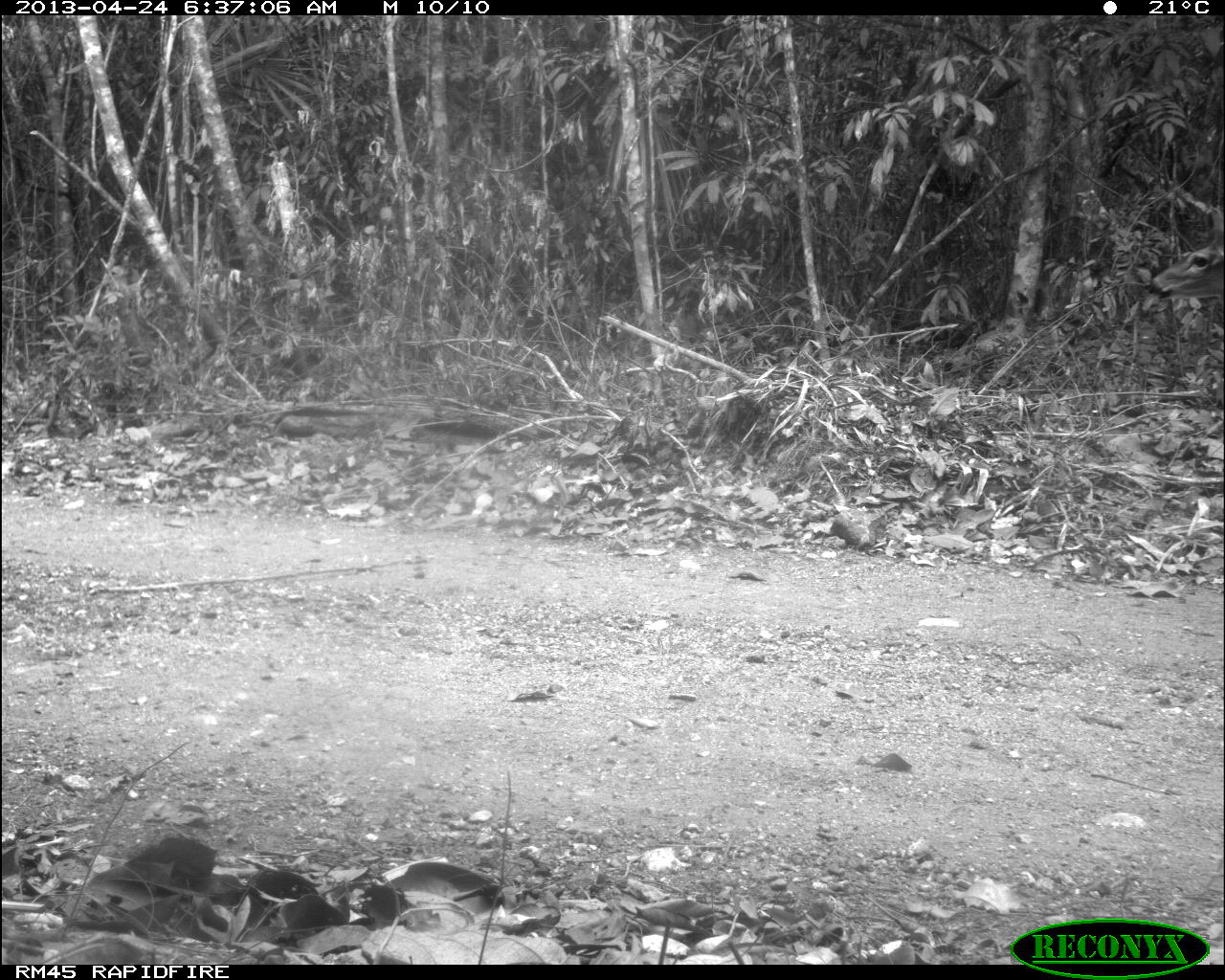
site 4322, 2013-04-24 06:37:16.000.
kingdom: Animalia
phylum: Chordata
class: Mammalia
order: Artiodactyla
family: Cervidae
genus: Odocoileus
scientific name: Odocoileus virginianus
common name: white-tailed deer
Odocoileus virginianus (white-tailed deer), count 1, sex female.